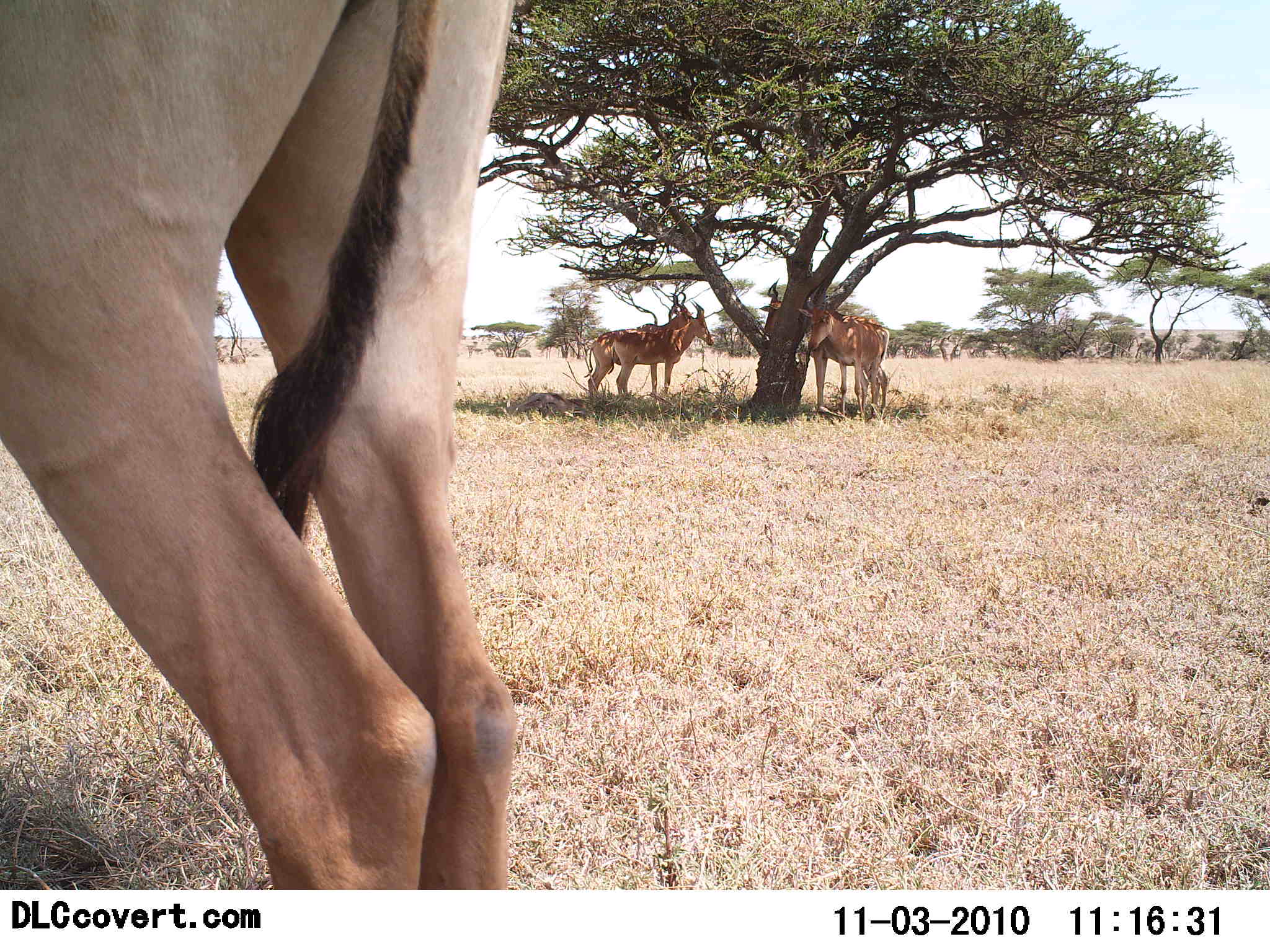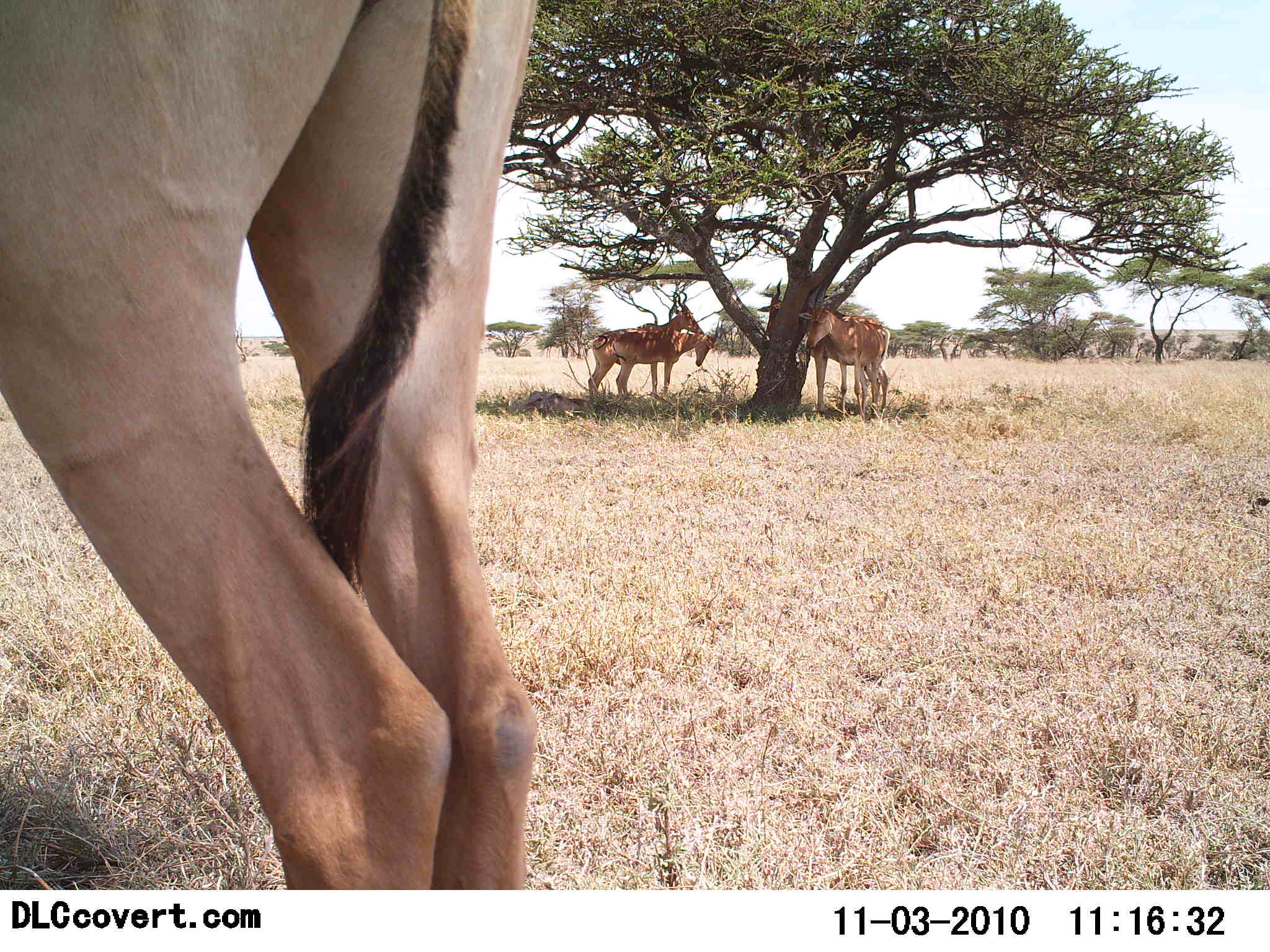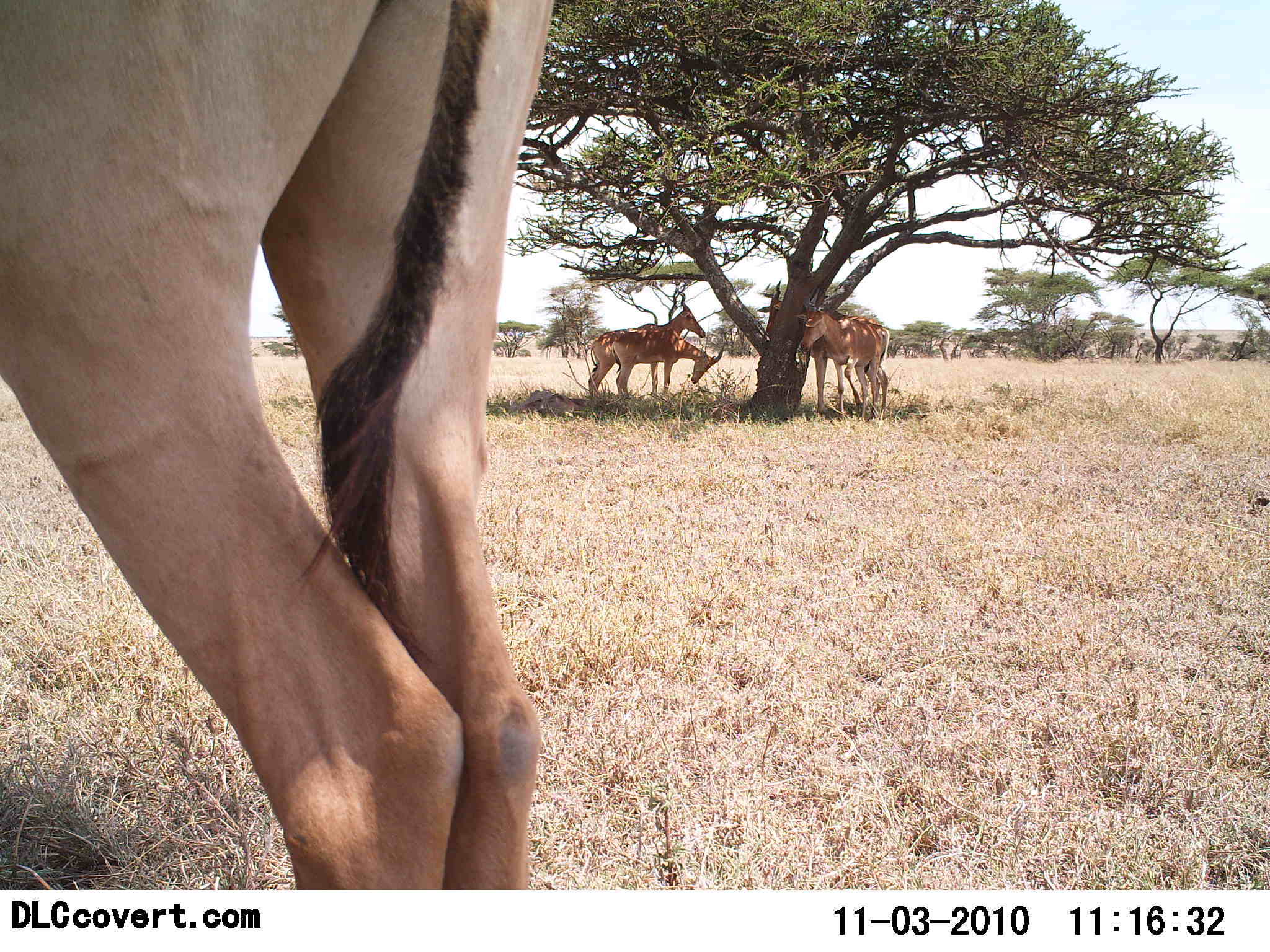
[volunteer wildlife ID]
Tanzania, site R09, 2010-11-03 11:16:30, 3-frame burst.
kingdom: Animalia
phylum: Chordata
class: Mammalia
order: Artiodactyla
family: Bovidae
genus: Alcelaphus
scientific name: Alcelaphus buselaphus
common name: hartebeest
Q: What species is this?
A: Hartebeest (Alcelaphus buselaphus).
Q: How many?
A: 5.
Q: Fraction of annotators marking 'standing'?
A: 67%.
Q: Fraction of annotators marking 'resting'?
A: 25%.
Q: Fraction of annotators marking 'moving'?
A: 0%.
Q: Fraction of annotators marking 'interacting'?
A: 8%.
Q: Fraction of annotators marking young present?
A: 0%.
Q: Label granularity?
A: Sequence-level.